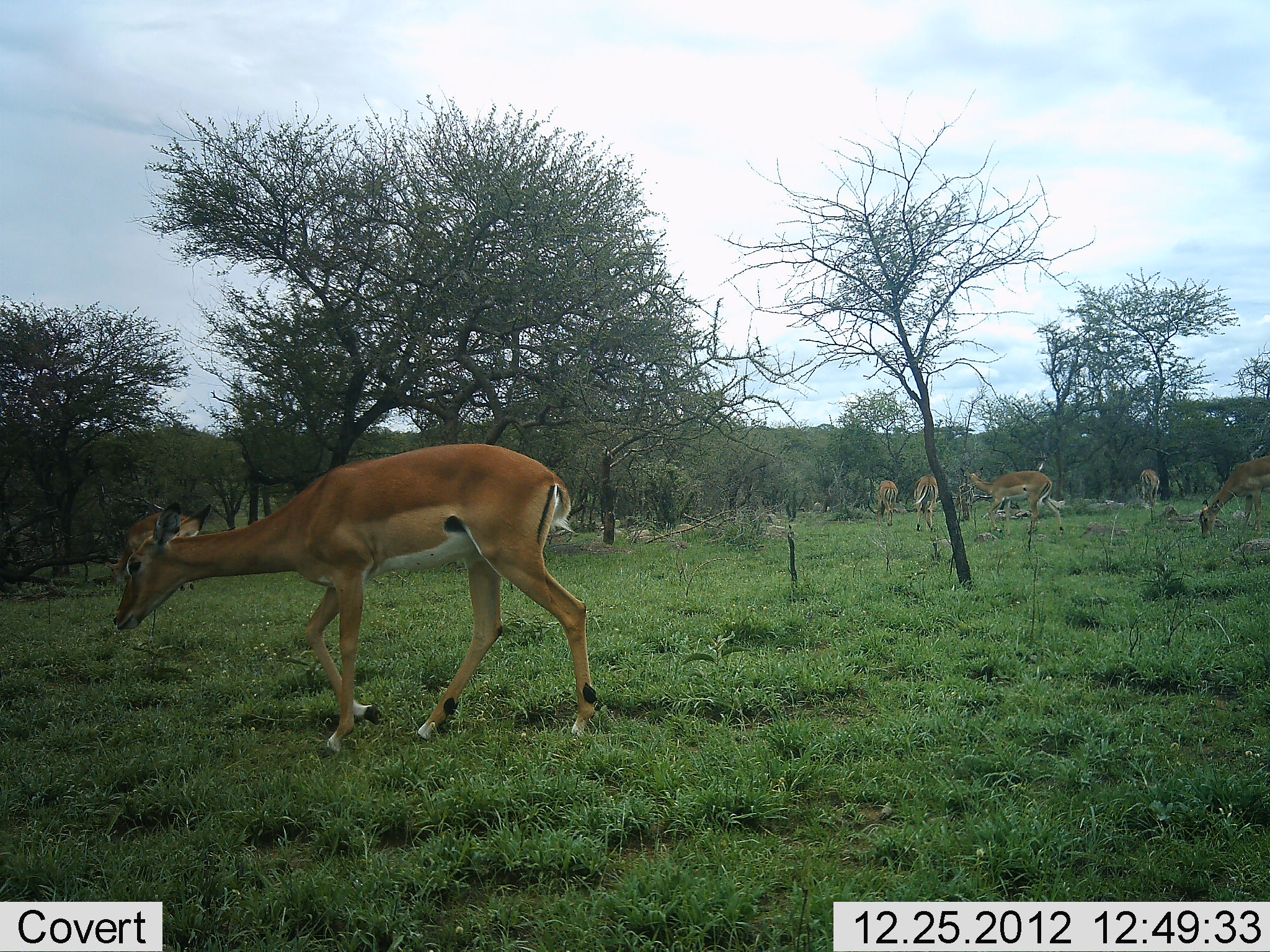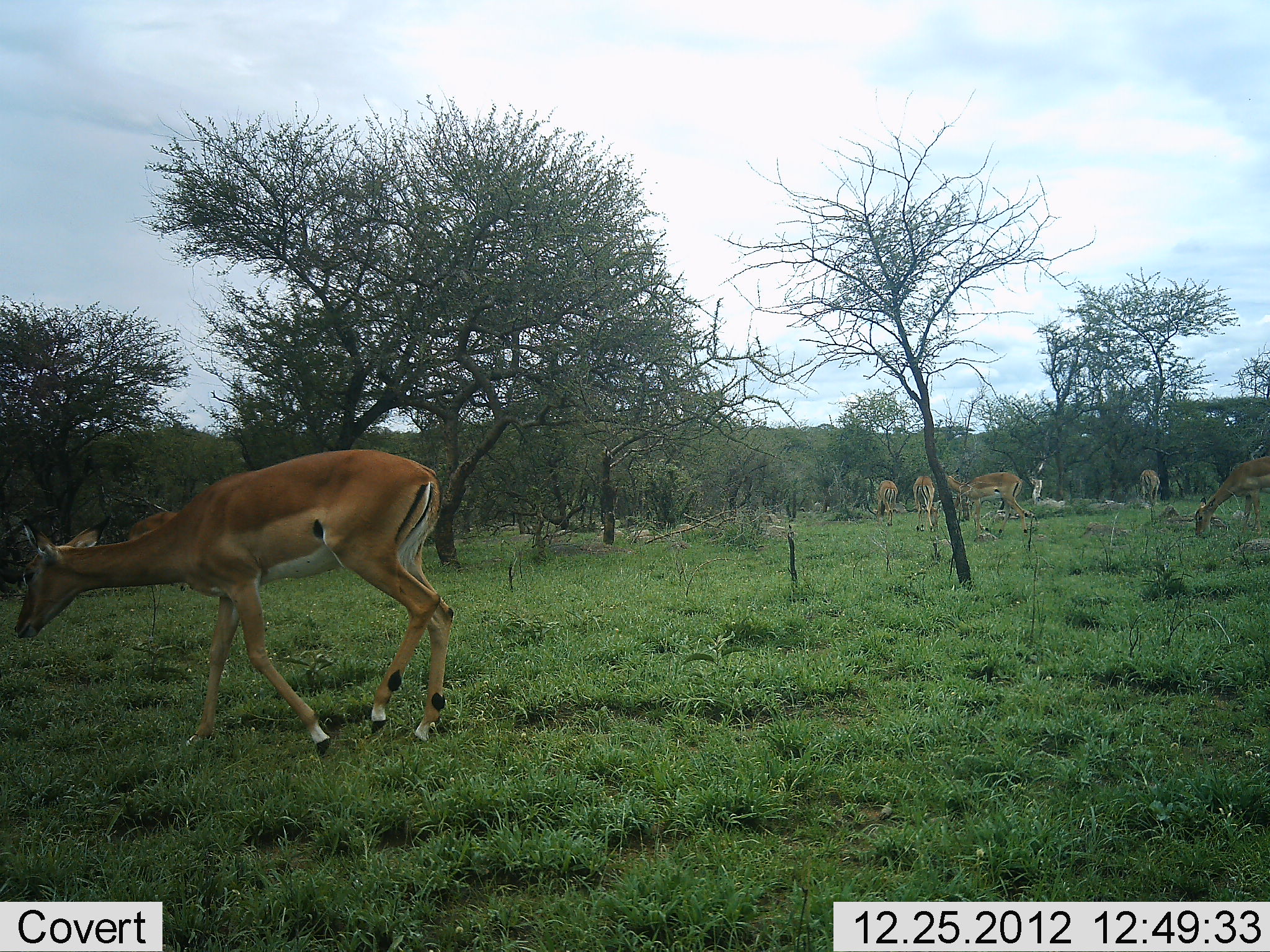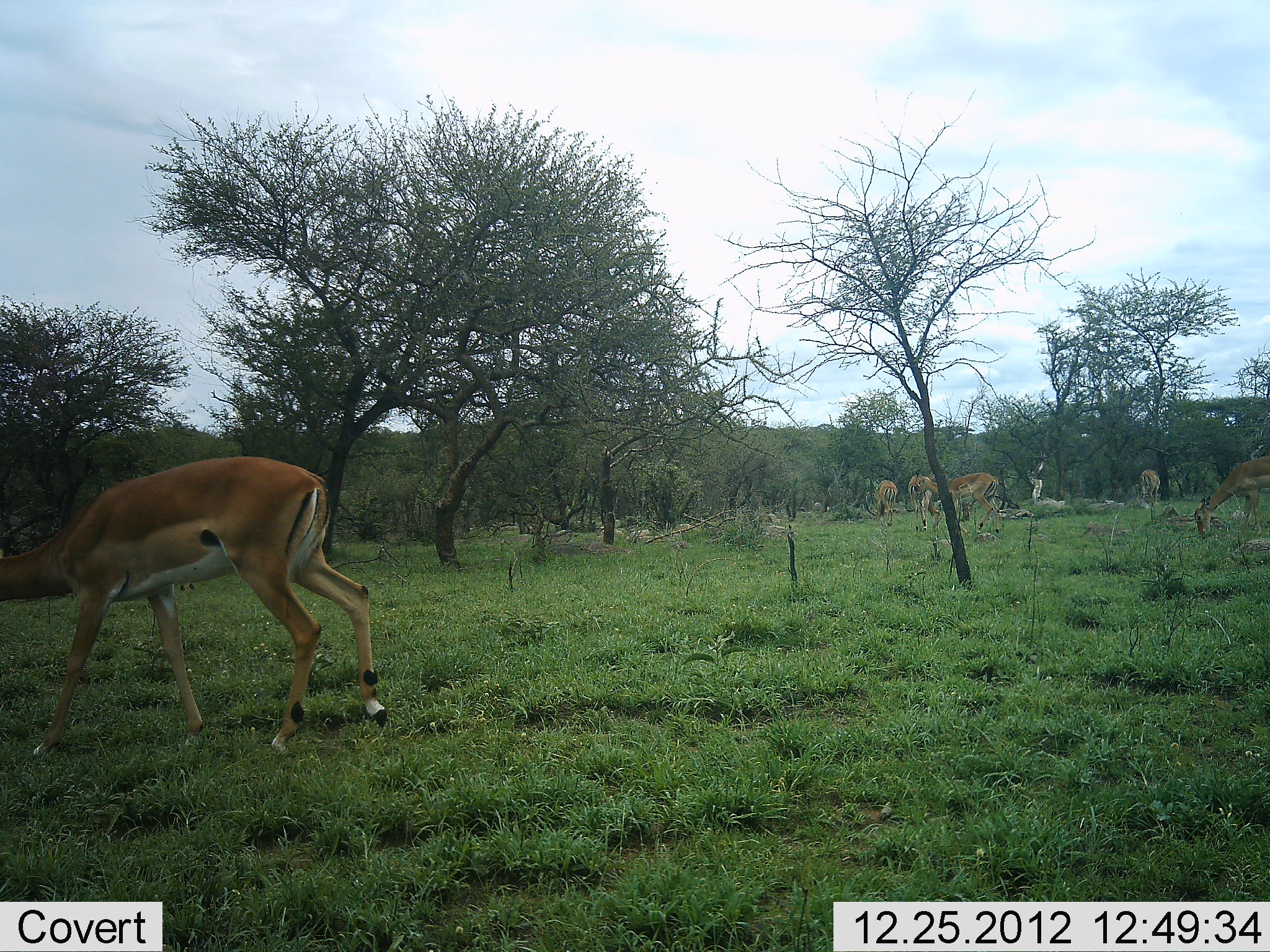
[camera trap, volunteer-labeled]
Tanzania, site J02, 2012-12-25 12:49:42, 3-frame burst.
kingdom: Animalia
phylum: Chordata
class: Mammalia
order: Artiodactyla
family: Bovidae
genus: Aepyceros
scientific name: Aepyceros melampus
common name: impala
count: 7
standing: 26%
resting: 0%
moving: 68%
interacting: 0%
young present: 0%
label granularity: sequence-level